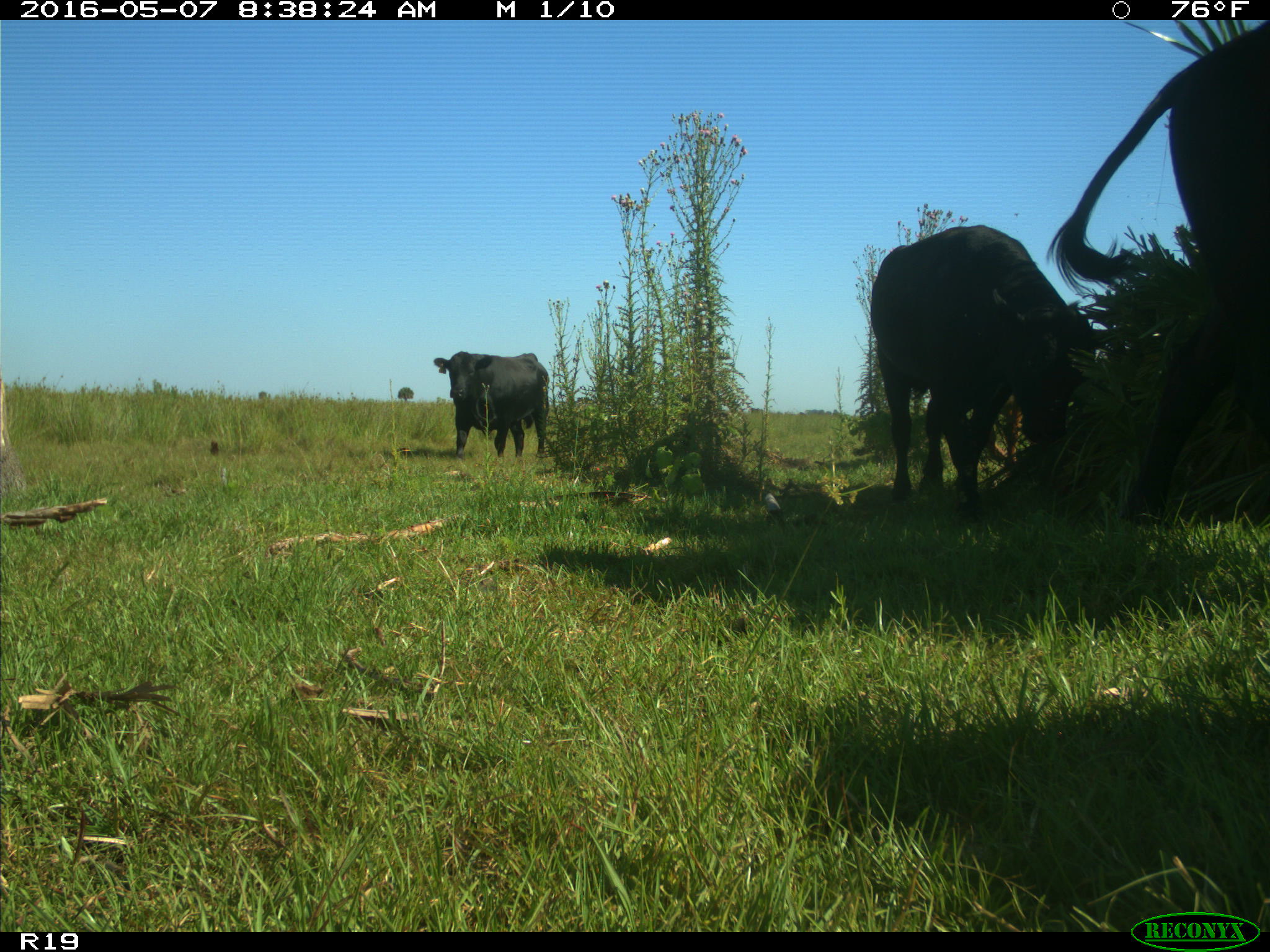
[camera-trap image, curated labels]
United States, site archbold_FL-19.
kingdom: Animalia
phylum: Chordata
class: Mammalia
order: Artiodactyla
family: Bovidae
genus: Bos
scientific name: Bos taurus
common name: domestic cow